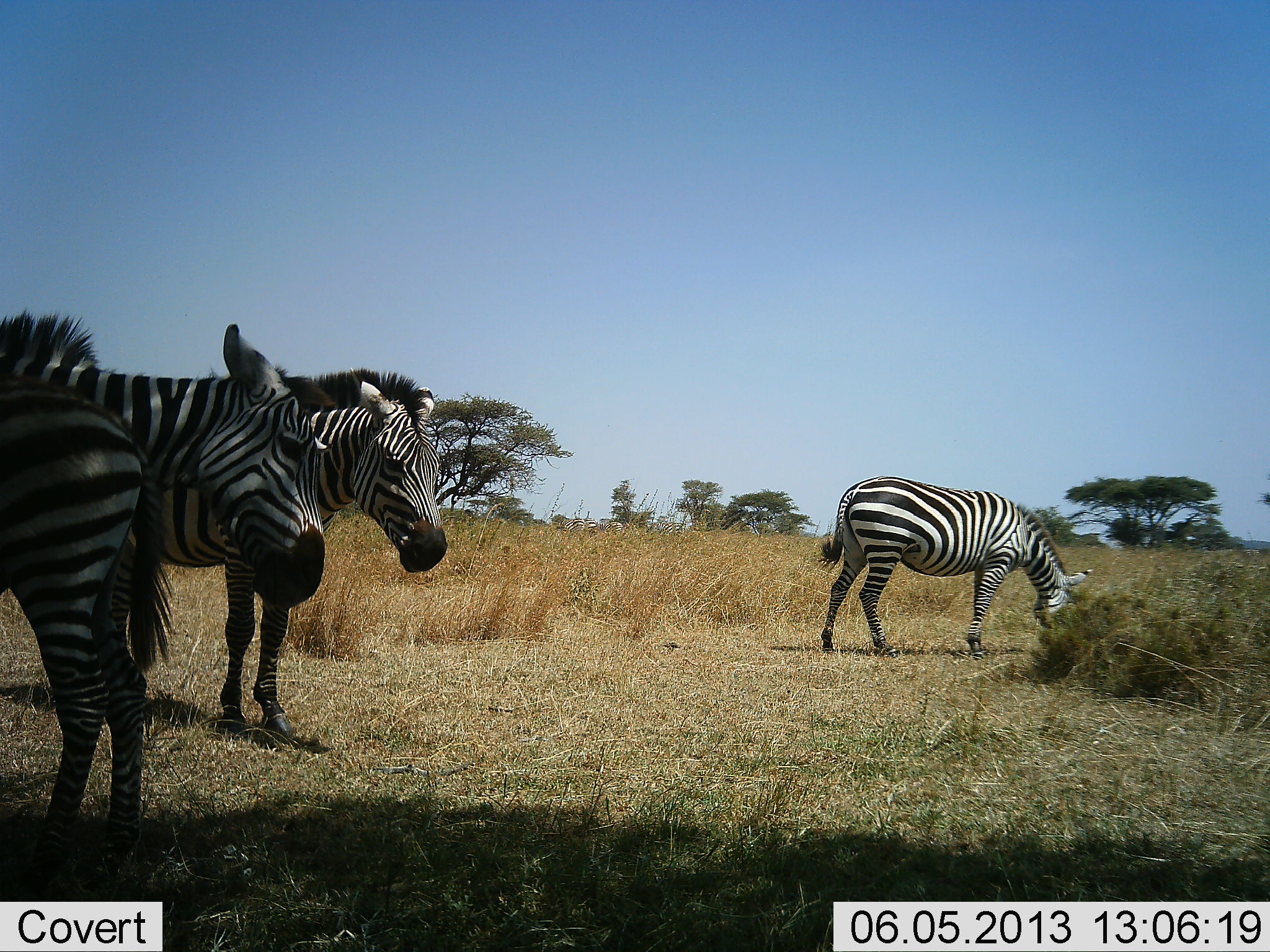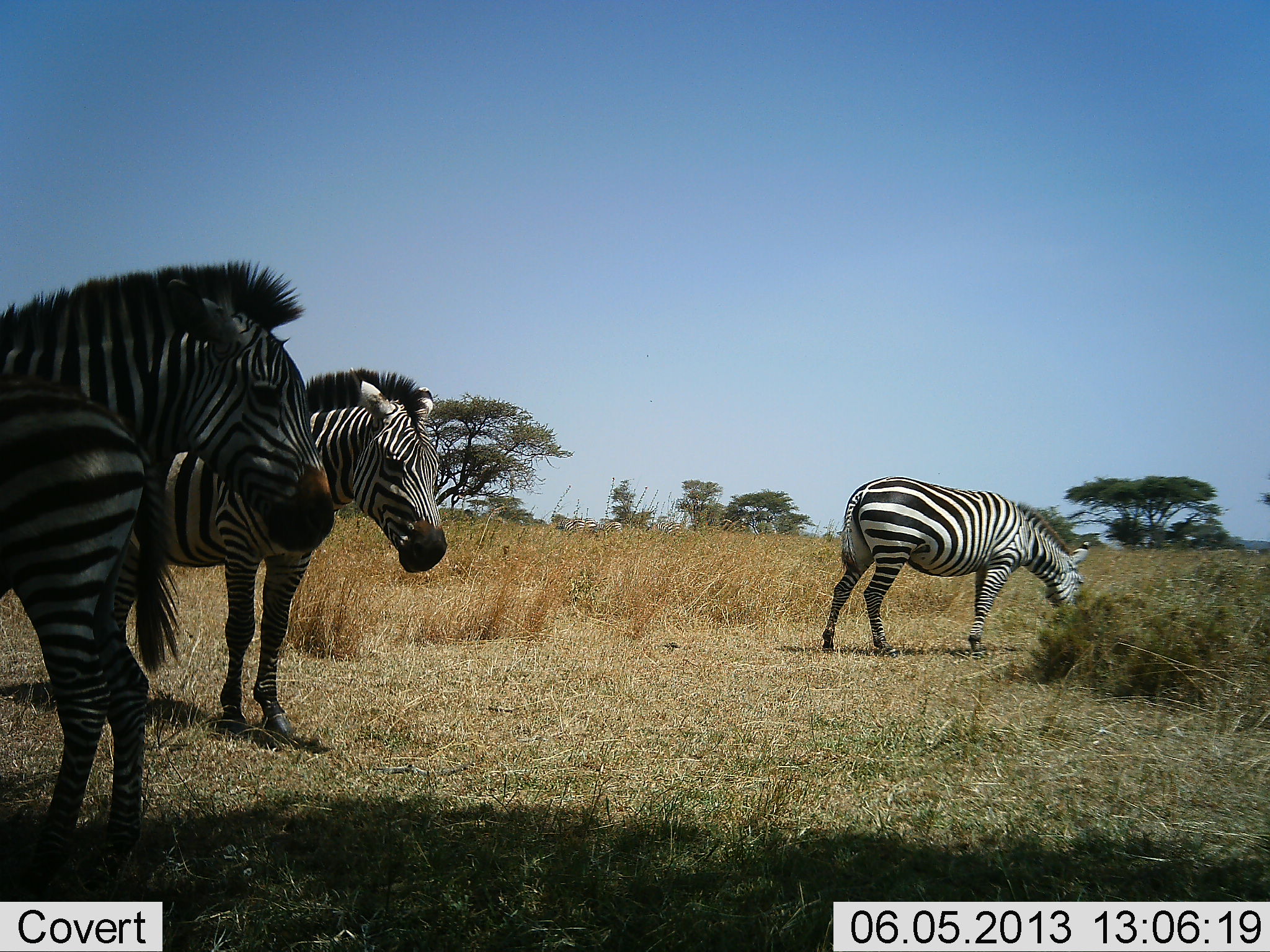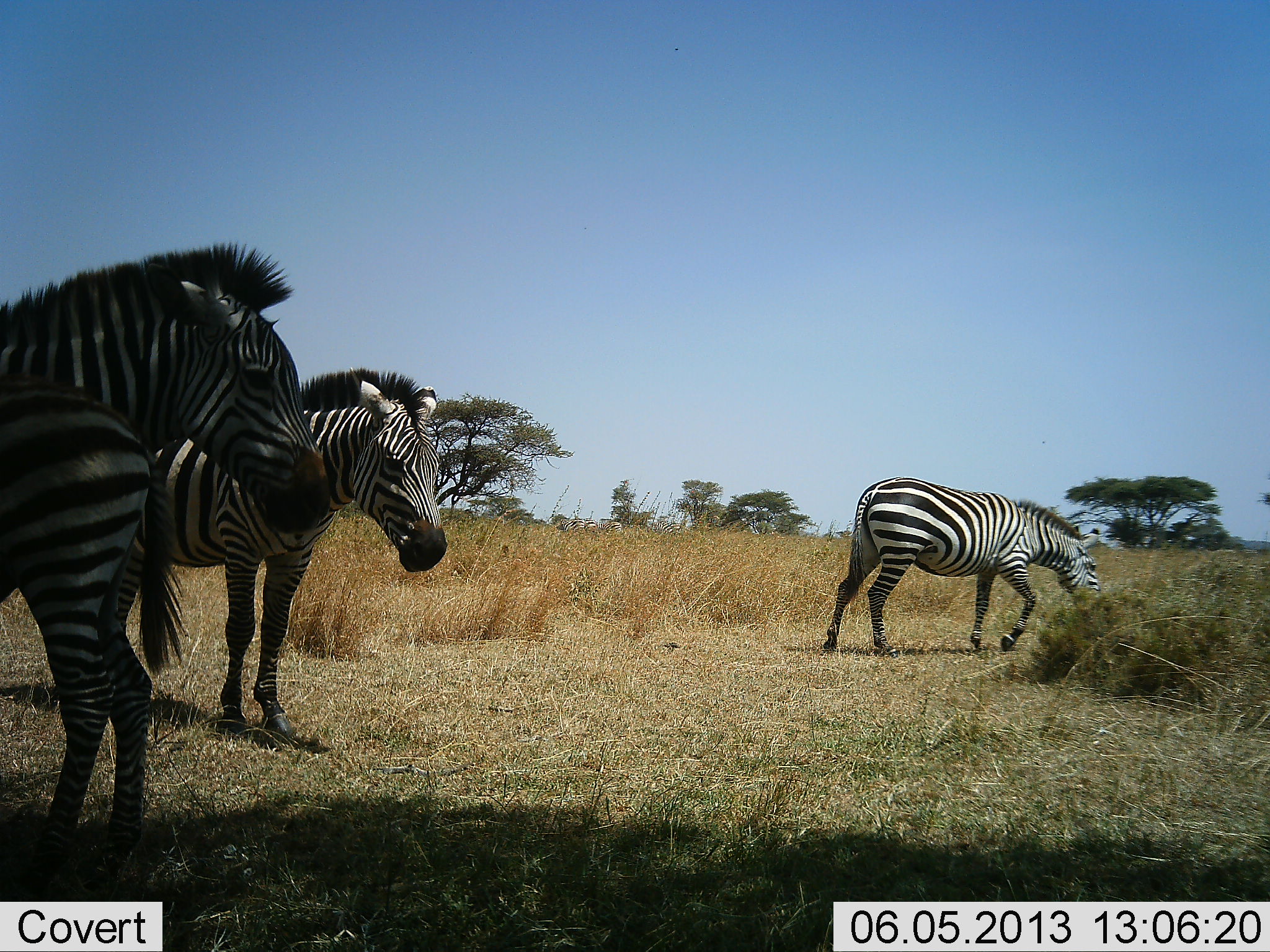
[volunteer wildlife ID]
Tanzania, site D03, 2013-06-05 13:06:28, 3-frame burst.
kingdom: Animalia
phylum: Chordata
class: Mammalia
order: Perissodactyla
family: Equidae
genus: Equus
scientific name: Equus quagga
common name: plains zebra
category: zebra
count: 4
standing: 94%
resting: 9%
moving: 9%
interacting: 9%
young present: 19%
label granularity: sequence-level